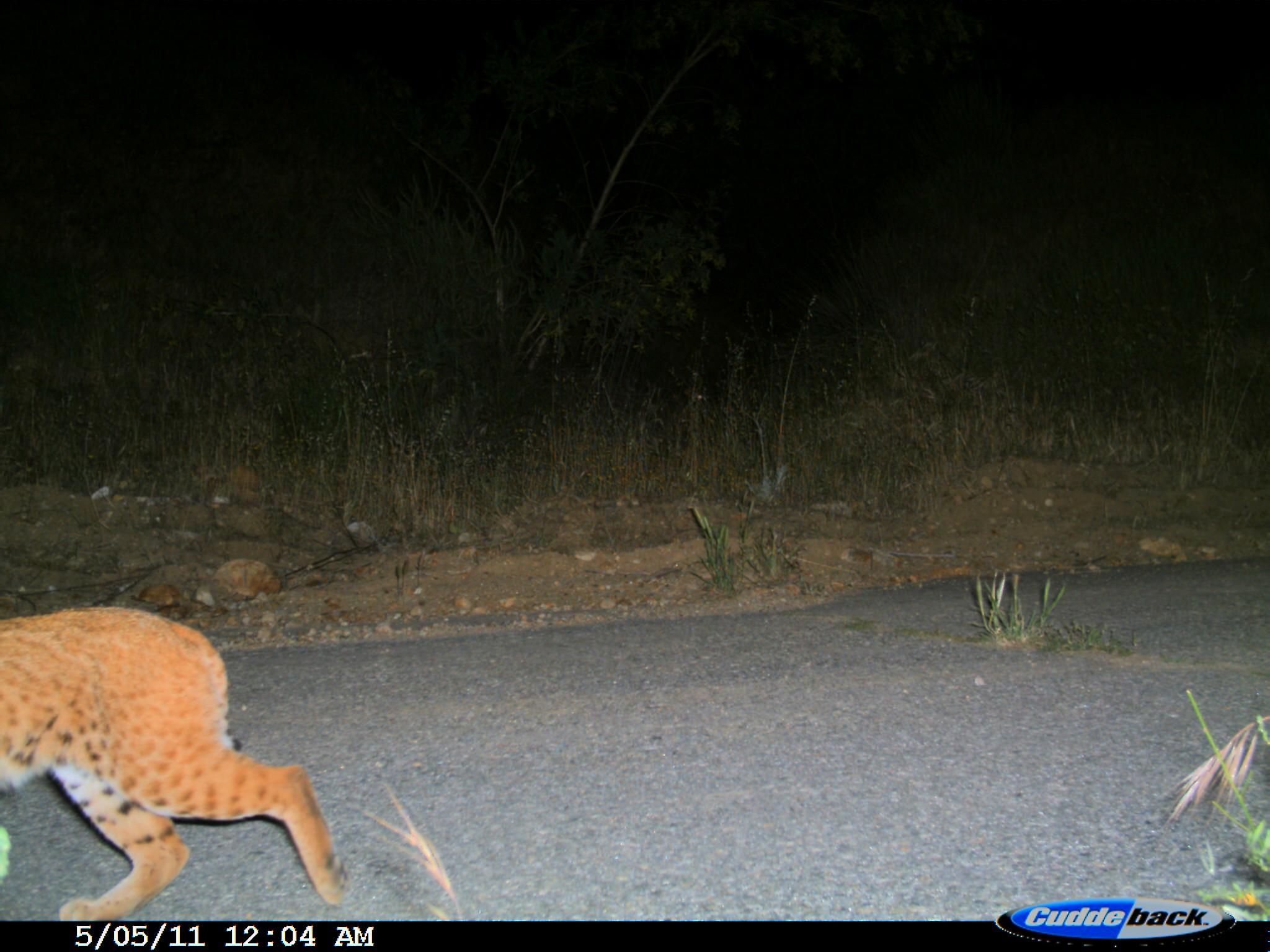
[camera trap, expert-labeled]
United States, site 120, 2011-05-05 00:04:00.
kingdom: Animalia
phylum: Chordata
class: Mammalia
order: Carnivora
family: Felidae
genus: Lynx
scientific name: Lynx rufus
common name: bobcat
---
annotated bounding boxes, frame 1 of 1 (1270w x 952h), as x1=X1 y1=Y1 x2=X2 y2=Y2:
bobcat: x1=2 y1=593 x2=352 y2=917